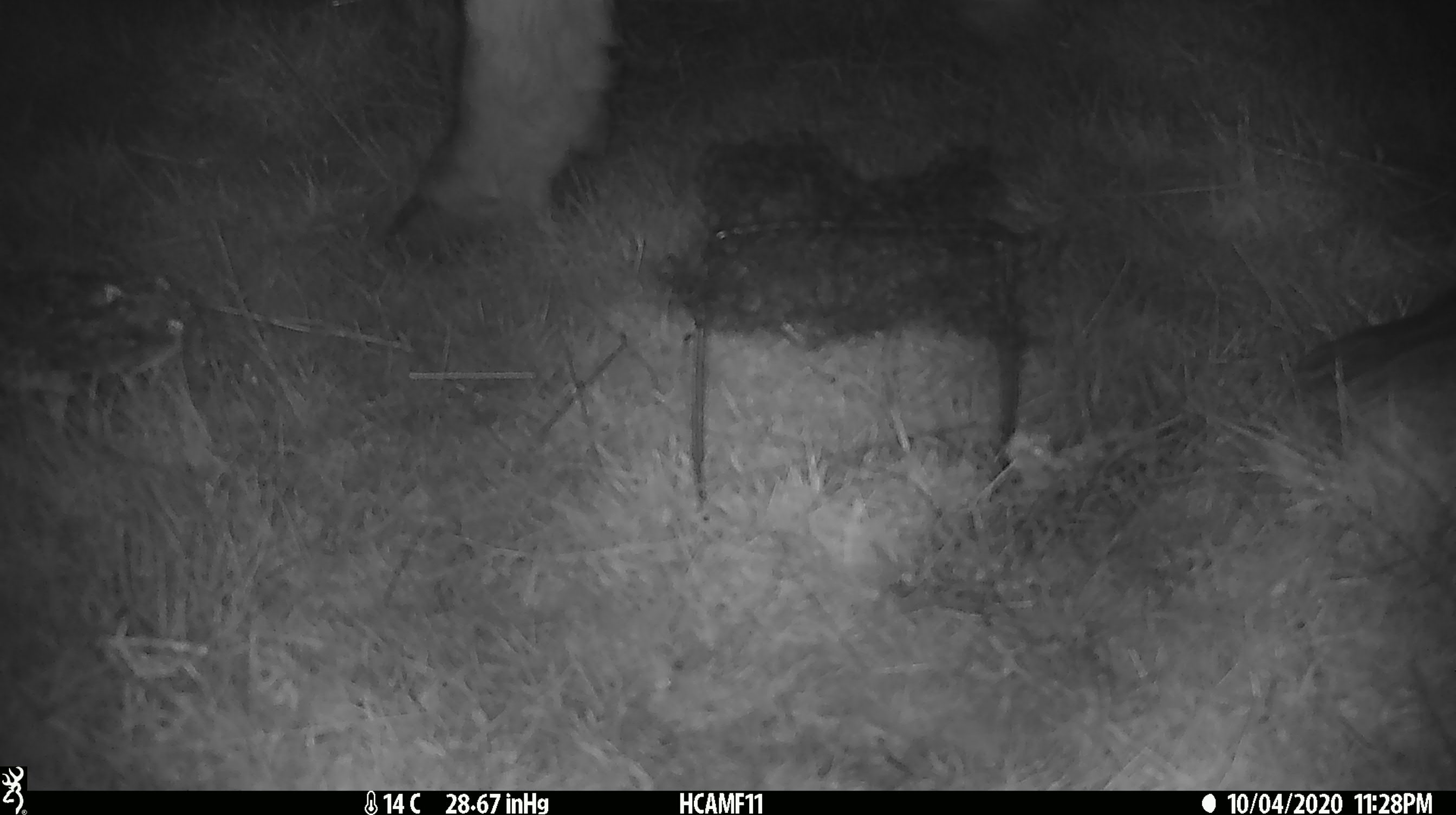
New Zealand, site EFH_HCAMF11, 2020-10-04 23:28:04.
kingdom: Animalia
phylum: Chordata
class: Mammalia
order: Artiodactyla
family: Bovidae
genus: Bos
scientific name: Bos taurus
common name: domestic cow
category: cow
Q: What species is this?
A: Cow (domestic cow) (Bos taurus).